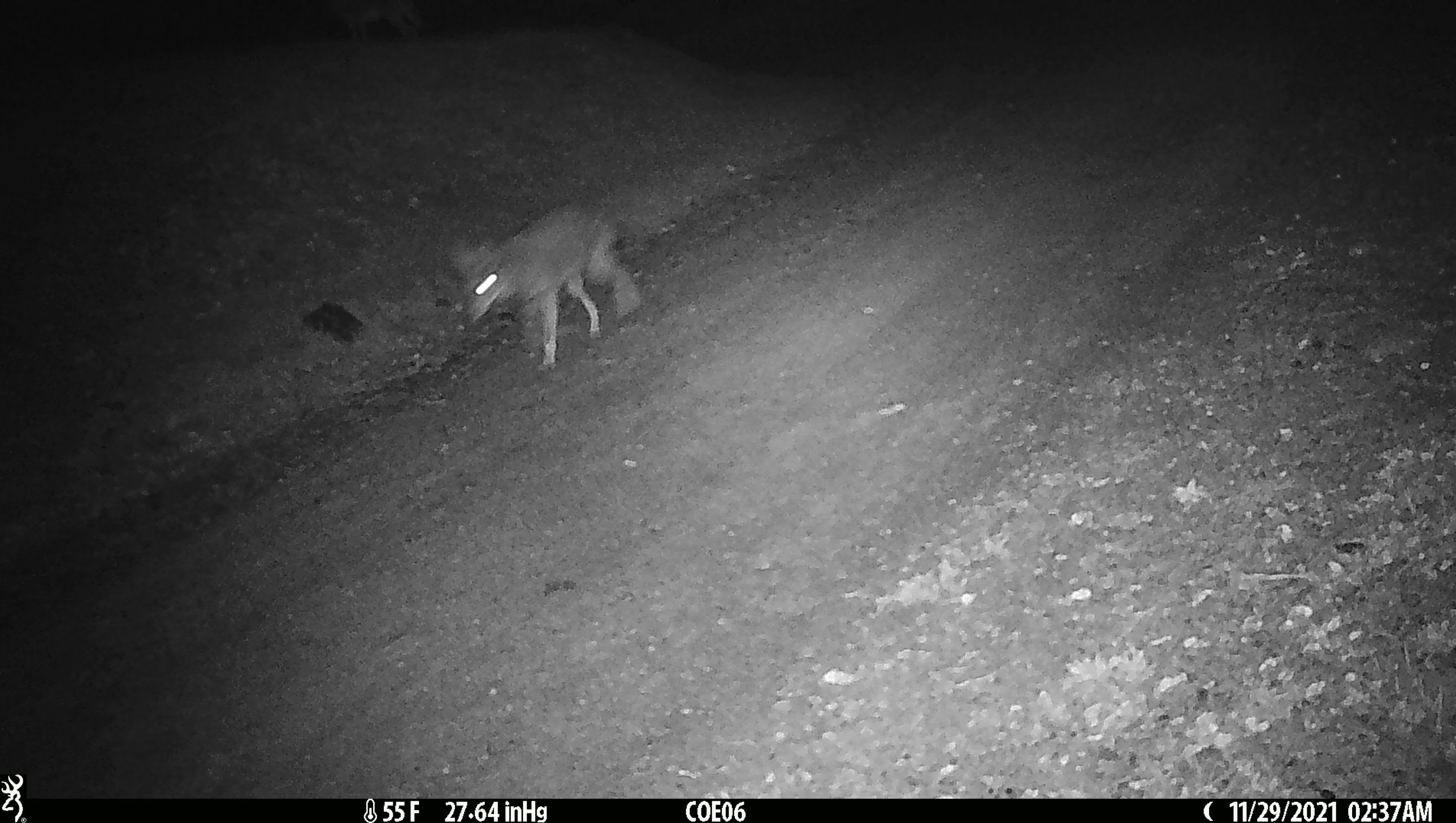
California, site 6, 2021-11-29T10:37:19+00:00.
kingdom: Animalia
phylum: Chordata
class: Mammalia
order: Carnivora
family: Canidae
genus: Canis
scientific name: Canis latrans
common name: coyote